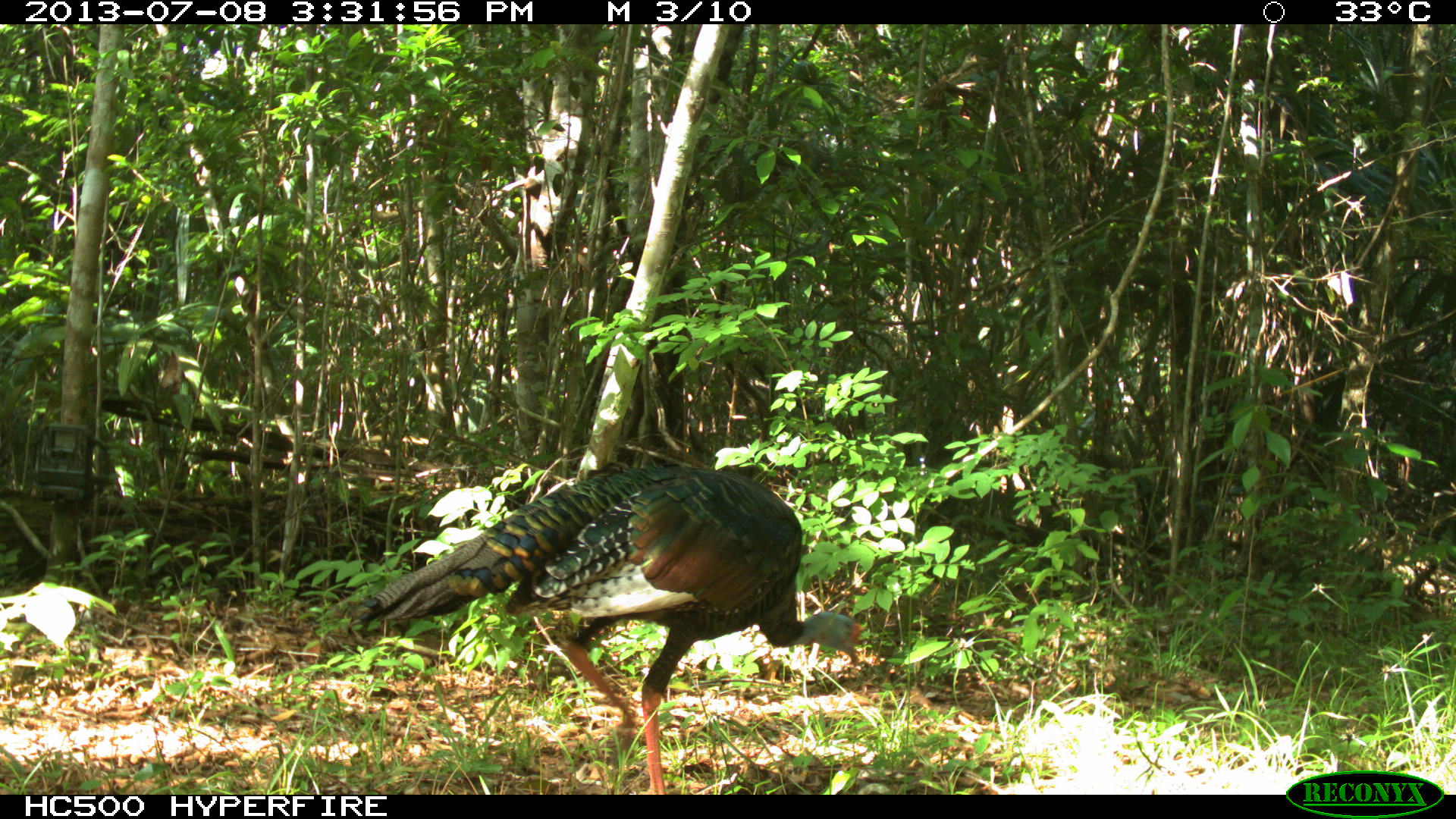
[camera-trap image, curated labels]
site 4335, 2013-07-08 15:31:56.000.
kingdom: Animalia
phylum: Chordata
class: Aves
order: Galliformes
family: Phasianidae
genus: Meleagris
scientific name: Meleagris ocellata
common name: ocellated turkey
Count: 1.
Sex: female.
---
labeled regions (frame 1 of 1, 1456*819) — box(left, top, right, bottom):
meleagris ocellata: box(343, 462, 861, 794)